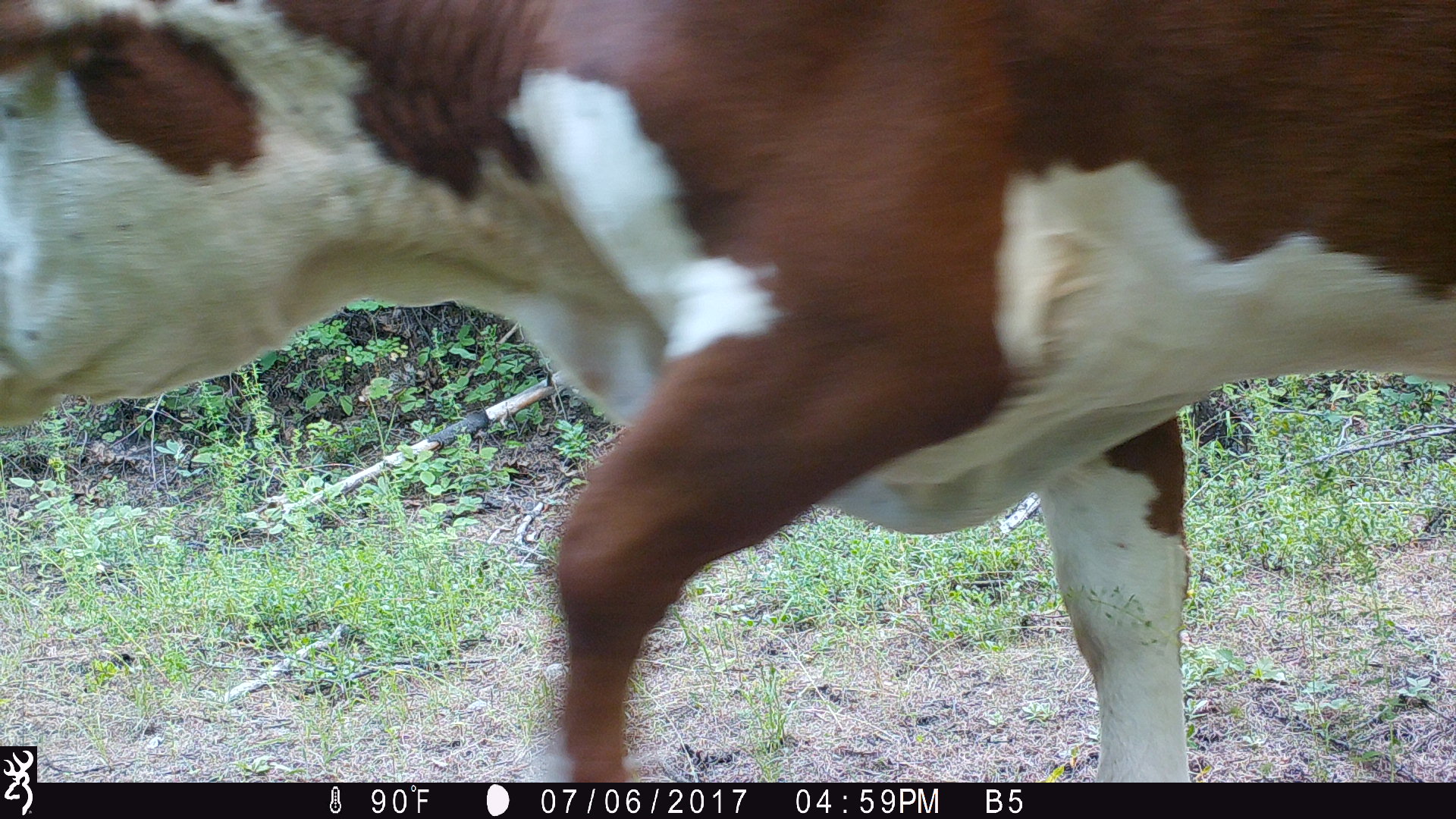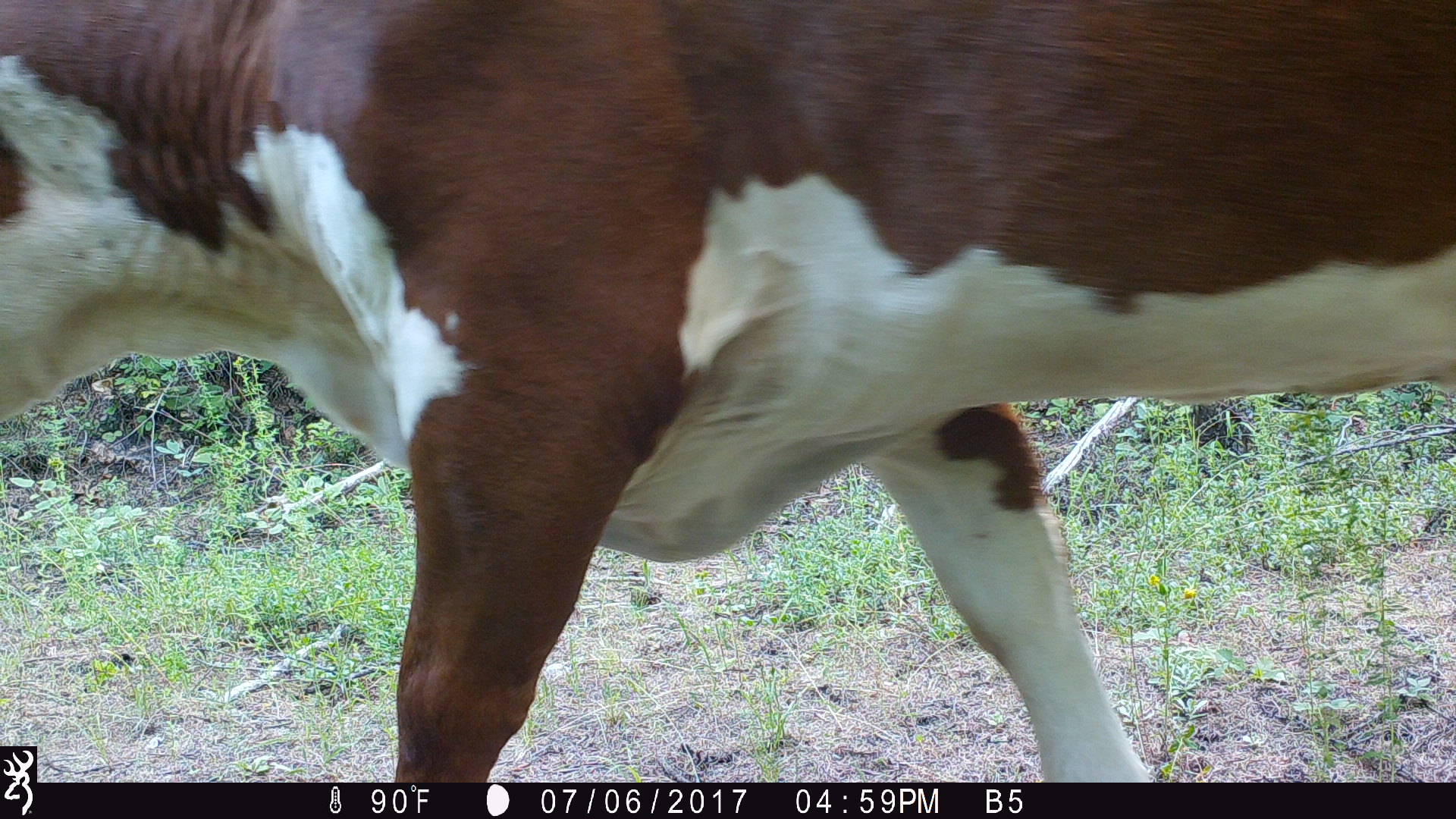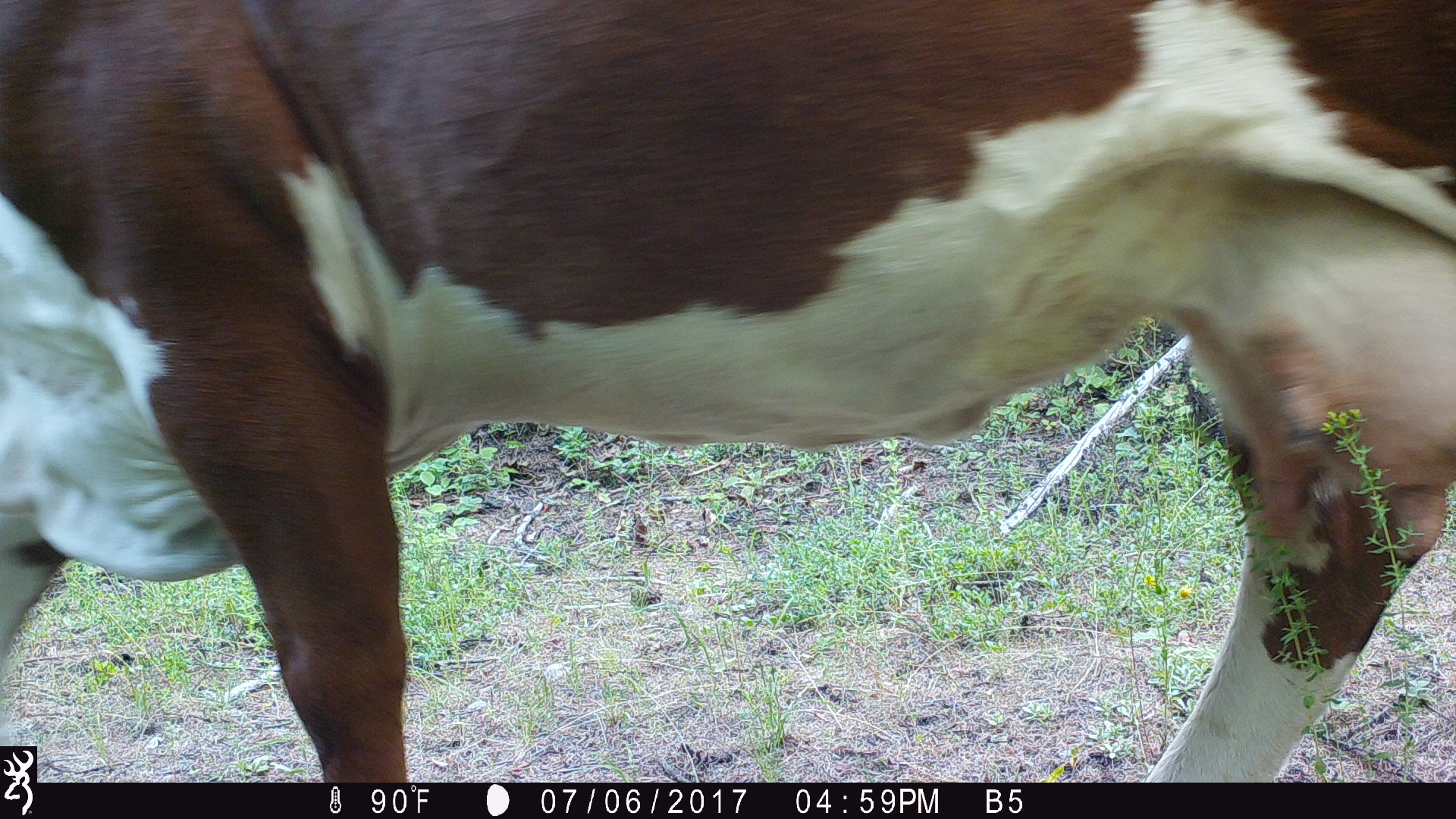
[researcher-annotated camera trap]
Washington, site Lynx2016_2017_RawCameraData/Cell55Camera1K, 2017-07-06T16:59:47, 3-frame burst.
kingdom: Animalia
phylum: Chordata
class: Mammalia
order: Artiodactyla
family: Bovidae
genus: Bos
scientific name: Bos taurus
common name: domestic cattle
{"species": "domestic cattle (Bos taurus)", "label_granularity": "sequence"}